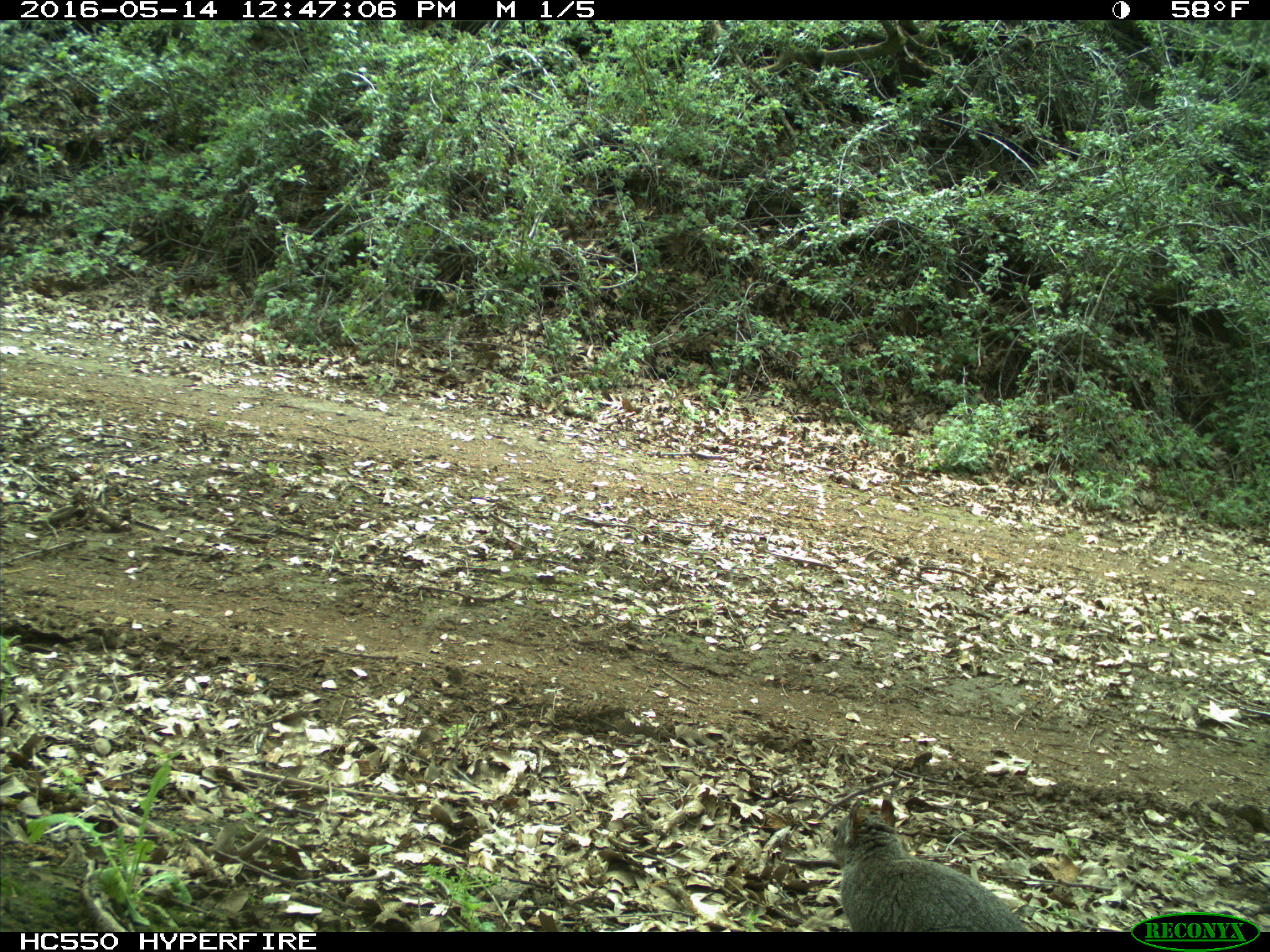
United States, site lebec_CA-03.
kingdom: Animalia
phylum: Chordata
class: Mammalia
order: Rodentia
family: Sciuridae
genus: Sciurus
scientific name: Sciurus carolinensis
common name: eastern gray squirrel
Sciurus carolinensis (eastern gray squirrel).